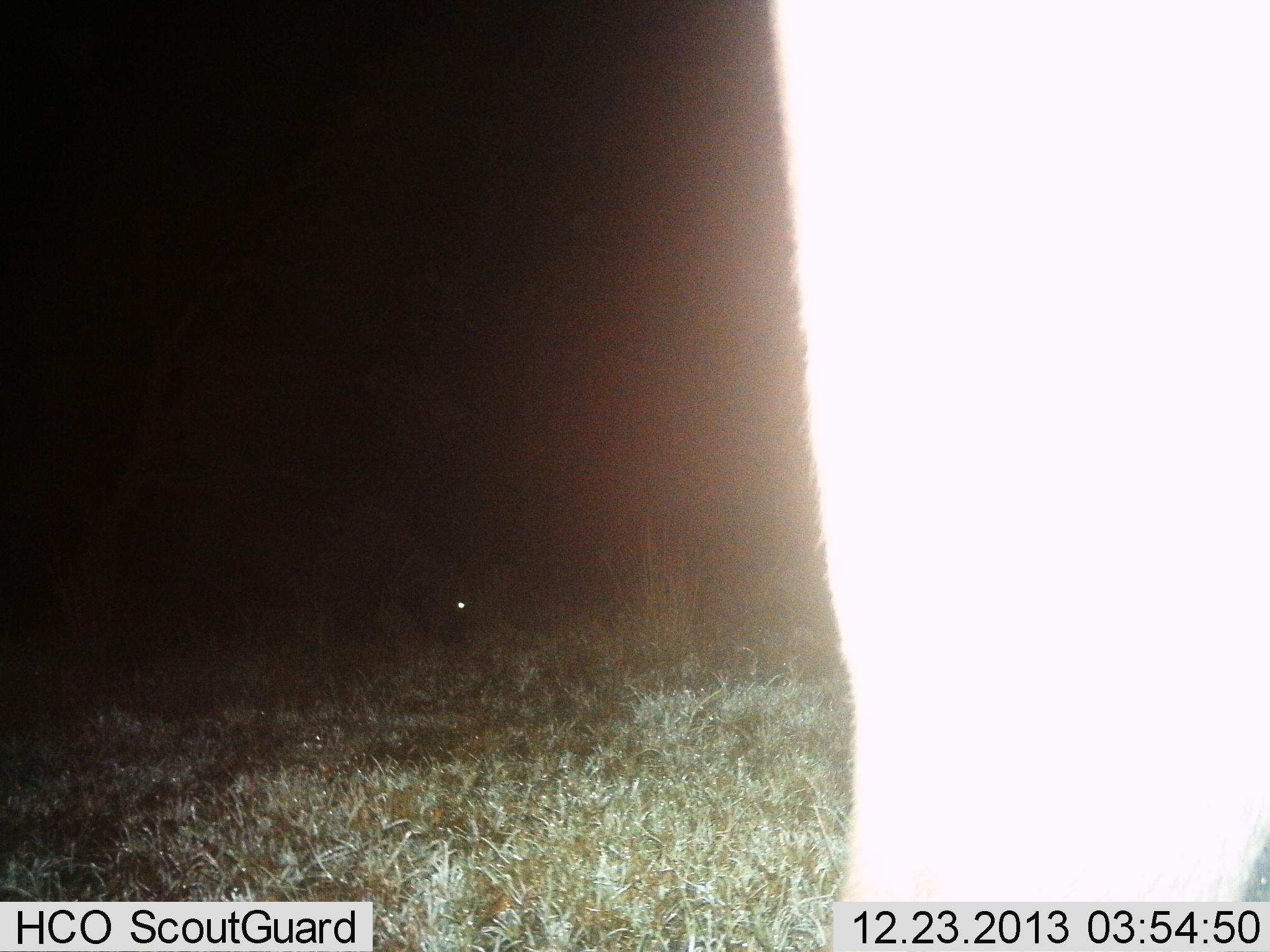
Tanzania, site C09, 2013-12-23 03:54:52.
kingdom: Animalia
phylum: Chordata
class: Mammalia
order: Artiodactyla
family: Bovidae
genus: Syncerus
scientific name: Syncerus caffer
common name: cape buffalo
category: buffalo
Buffalo (cape buffalo) (Syncerus caffer), count 2. Behavior (volunteer vote fractions): standing 50%, resting 0%, moving 0%, interacting 0%. Young present (vote fraction): 0%. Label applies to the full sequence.